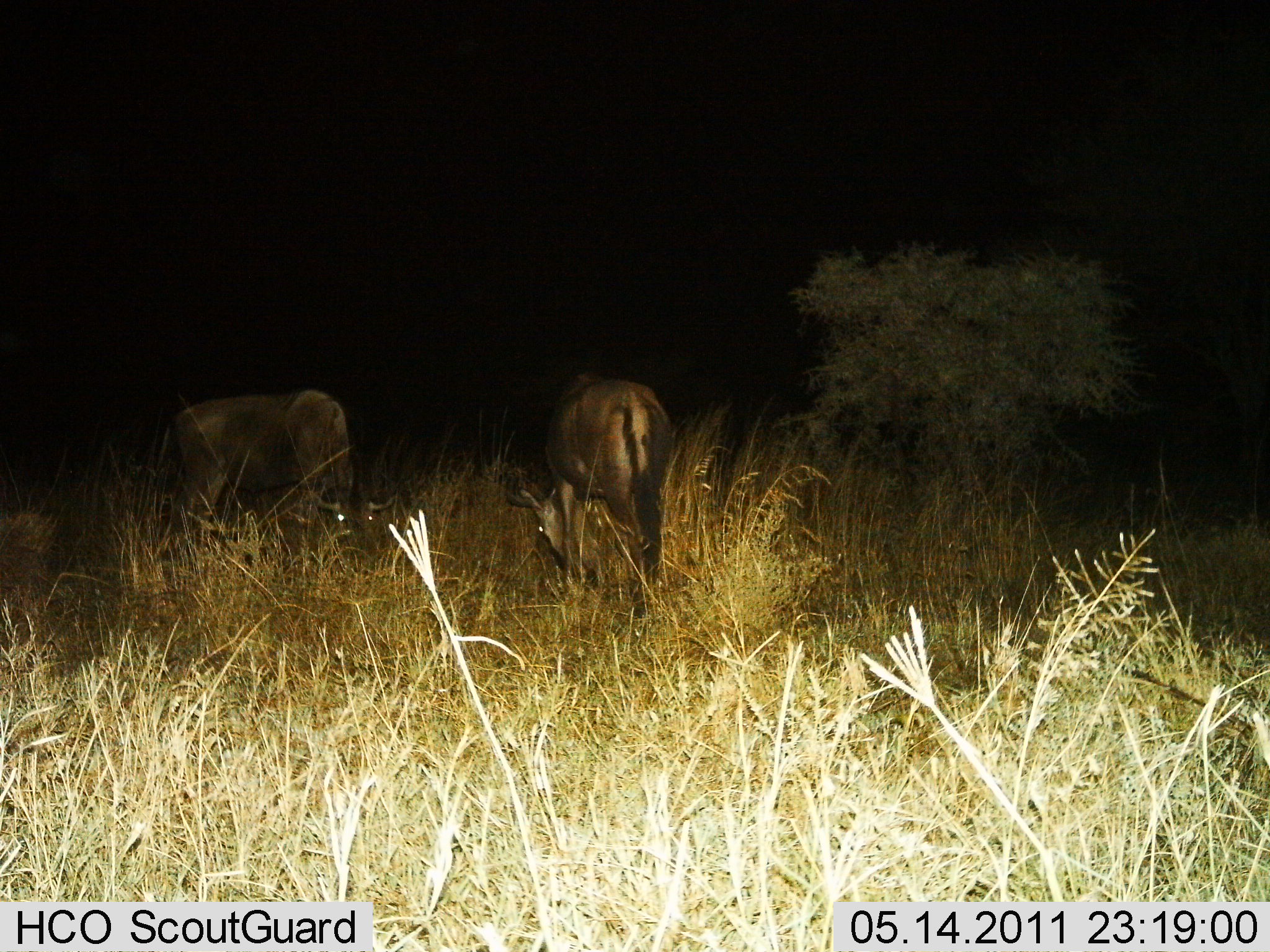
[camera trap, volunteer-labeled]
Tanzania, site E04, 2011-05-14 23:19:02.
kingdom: Animalia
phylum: Chordata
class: Mammalia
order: Artiodactyla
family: Bovidae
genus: Connochaetes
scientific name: Connochaetes taurinus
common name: blue wildebeest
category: wildebeest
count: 2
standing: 18%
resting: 0%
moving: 0%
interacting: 0%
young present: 0%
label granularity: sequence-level